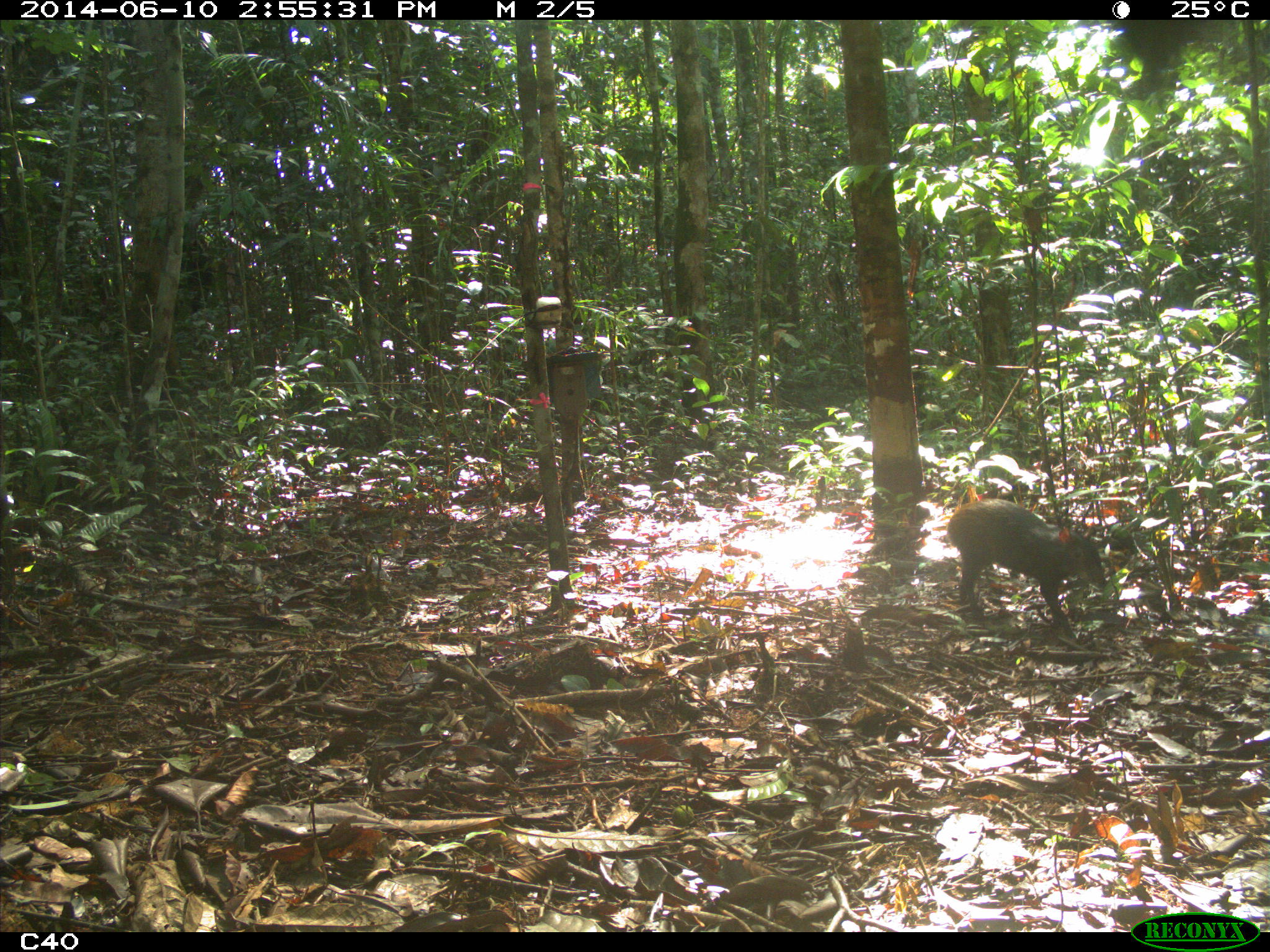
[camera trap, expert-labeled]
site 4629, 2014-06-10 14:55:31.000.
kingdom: Animalia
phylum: Chordata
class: Mammalia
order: Rodentia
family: Dasyproctidae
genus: Dasyprocta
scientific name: Dasyprocta leporina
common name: red-rumped agouti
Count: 1.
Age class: adult.